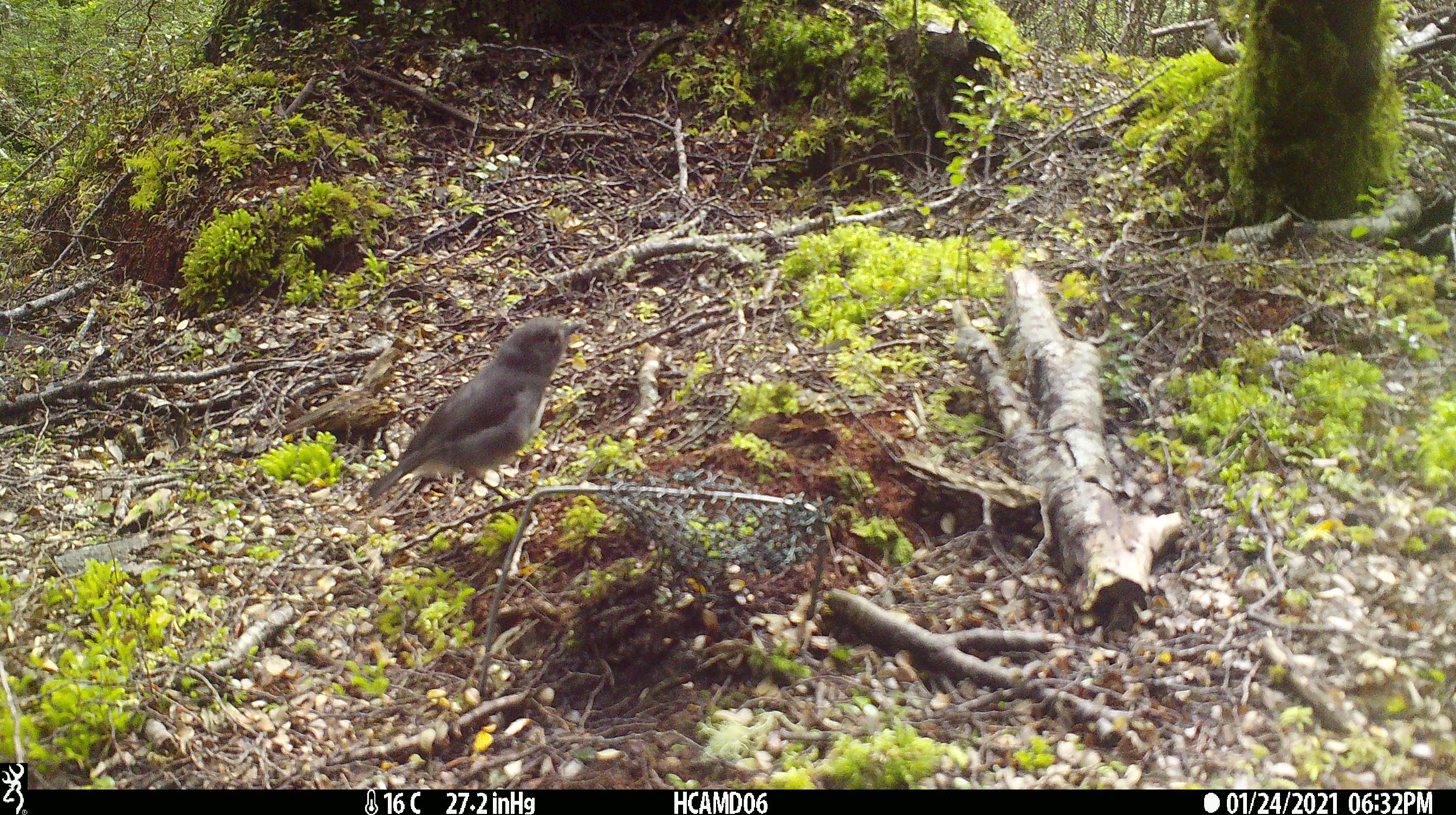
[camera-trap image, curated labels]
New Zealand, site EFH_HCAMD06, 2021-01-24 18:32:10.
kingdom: Animalia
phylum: Chordata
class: Aves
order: Passeriformes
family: Petroicidae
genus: Petroica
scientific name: Petroica australis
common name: new zealand robin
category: robin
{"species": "robin (new zealand robin) (Petroica australis)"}